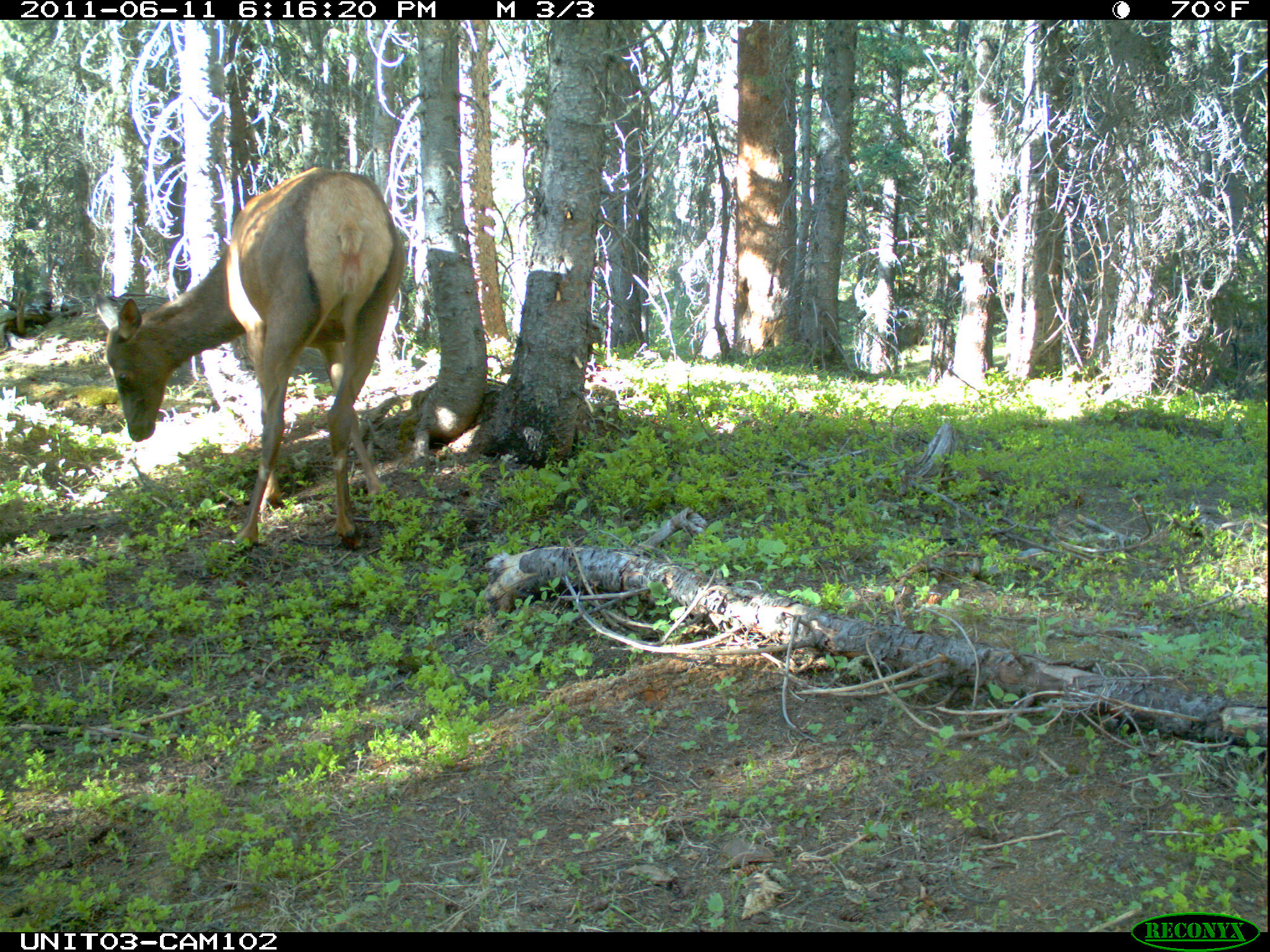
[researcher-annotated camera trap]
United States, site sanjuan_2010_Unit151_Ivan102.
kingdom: Animalia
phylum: Chordata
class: Mammalia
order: Artiodactyla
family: Cervidae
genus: Cervus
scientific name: Cervus elaphus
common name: red deer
Cervus elaphus (red deer).